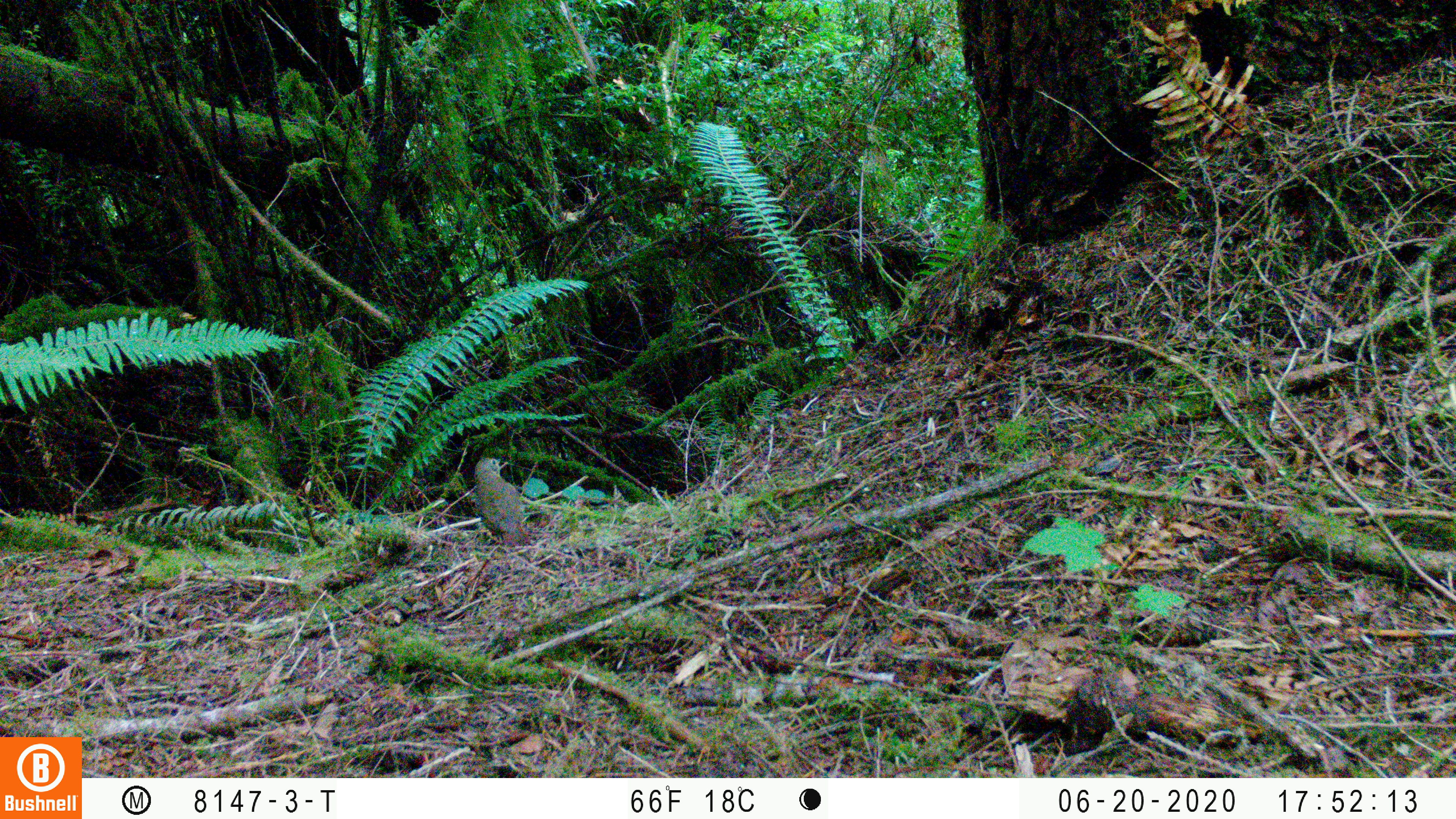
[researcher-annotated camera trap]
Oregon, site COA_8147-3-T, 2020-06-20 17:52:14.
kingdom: Animalia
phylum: Chordata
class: Aves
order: Passeriformes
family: Turdidae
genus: Catharus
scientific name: Catharus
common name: brown thrushes and nightingale-thrushes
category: catharus species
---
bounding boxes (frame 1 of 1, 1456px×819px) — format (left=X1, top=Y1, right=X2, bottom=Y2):
catharus species: (left=462, top=449, right=551, bottom=556)